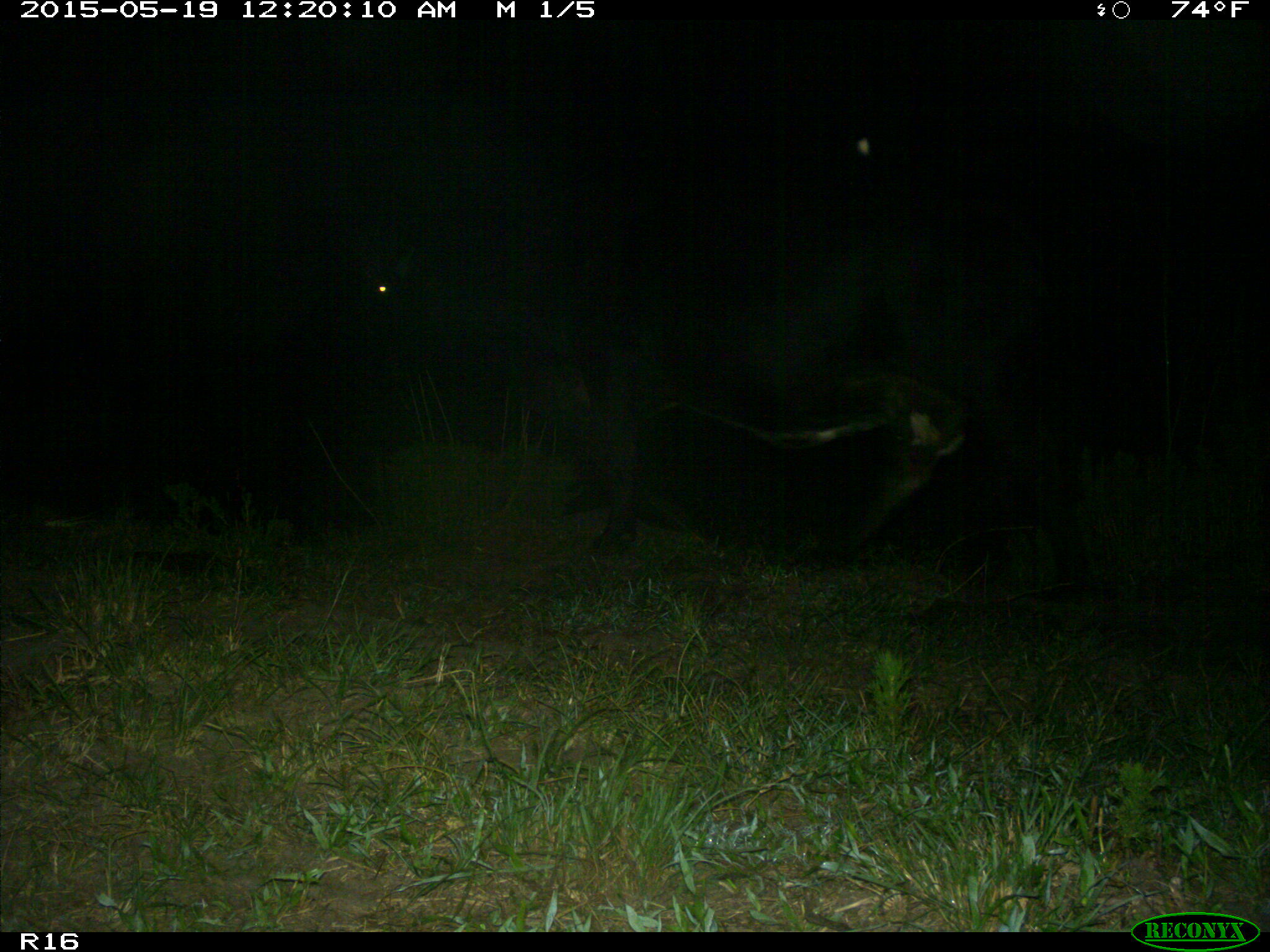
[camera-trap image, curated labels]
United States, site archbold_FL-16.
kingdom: Animalia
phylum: Chordata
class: Mammalia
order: Artiodactyla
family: Bovidae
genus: Bos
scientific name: Bos taurus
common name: domestic cow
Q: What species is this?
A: Bos taurus (domestic cow).